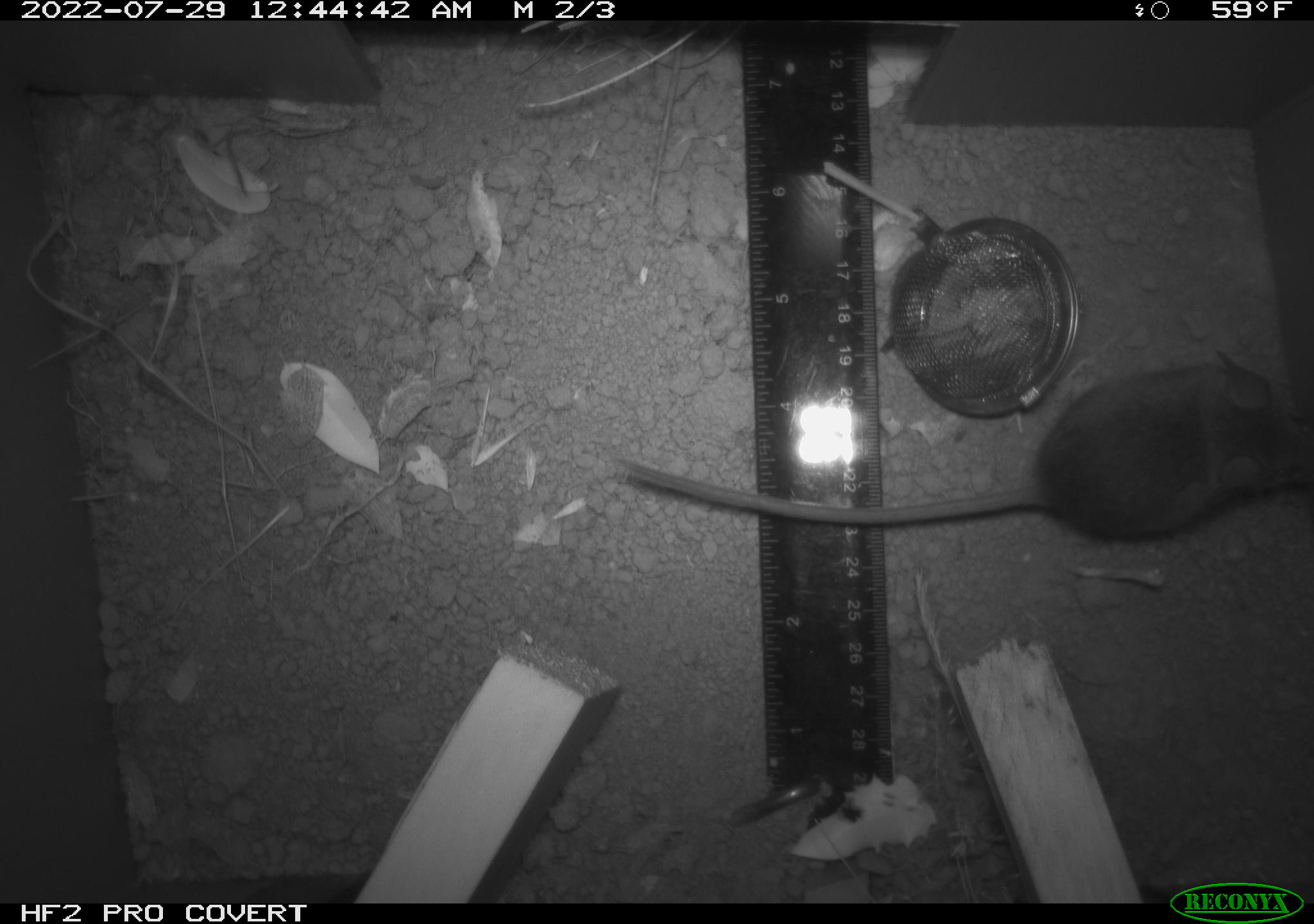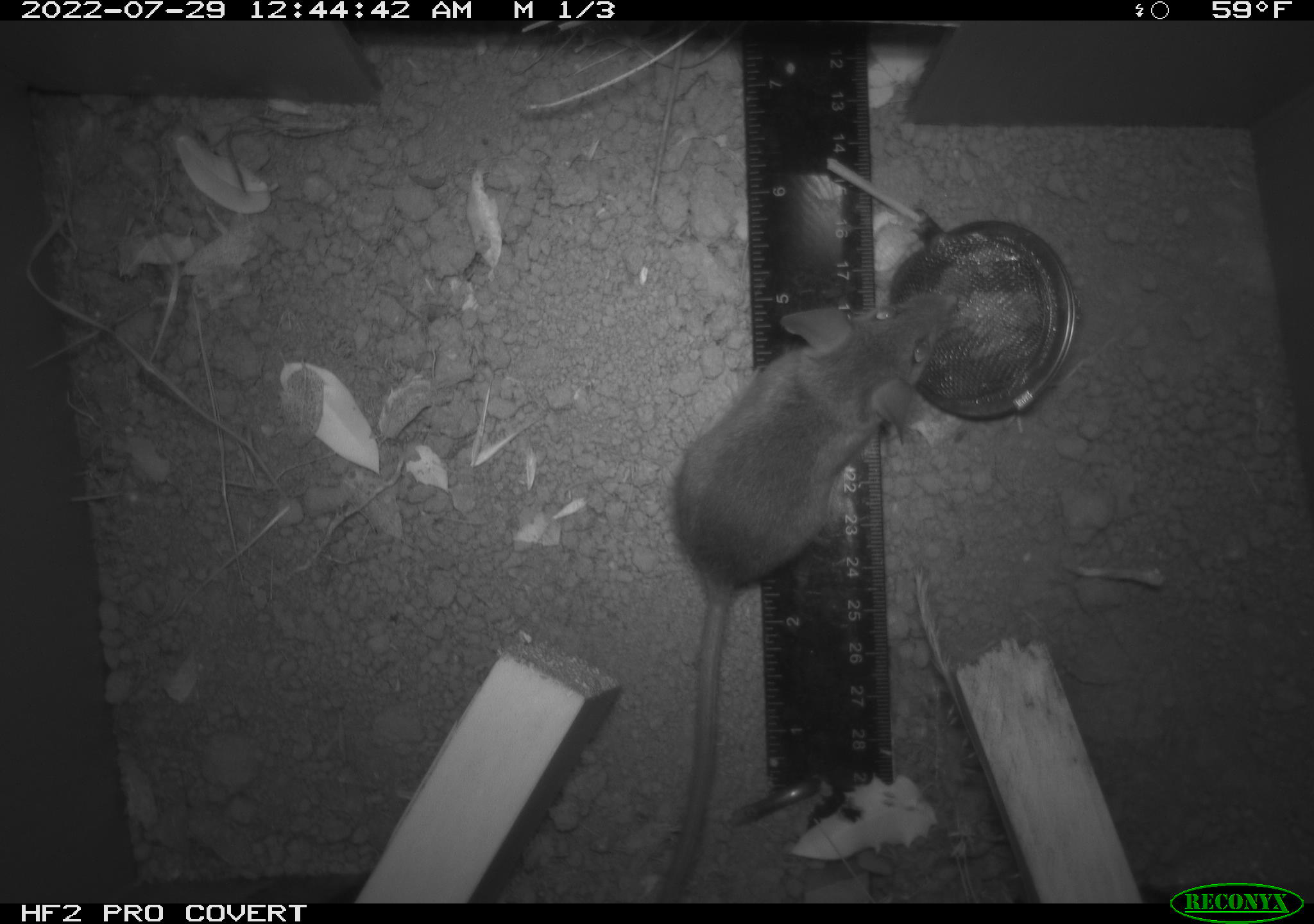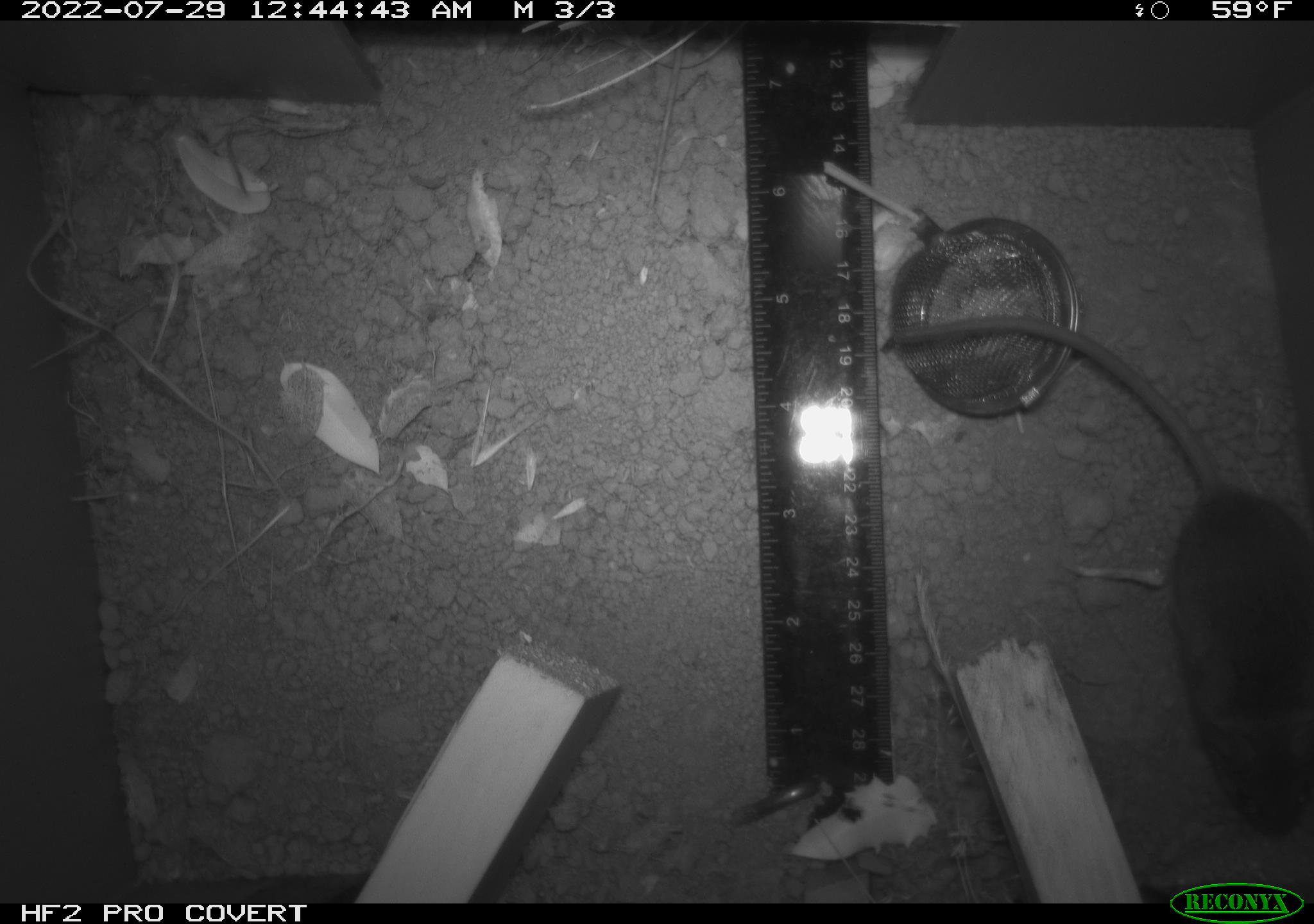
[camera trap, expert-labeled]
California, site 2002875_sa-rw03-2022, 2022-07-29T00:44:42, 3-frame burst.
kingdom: Animalia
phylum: Chordata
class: Mammalia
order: Rodentia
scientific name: Rodentia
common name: mouse species